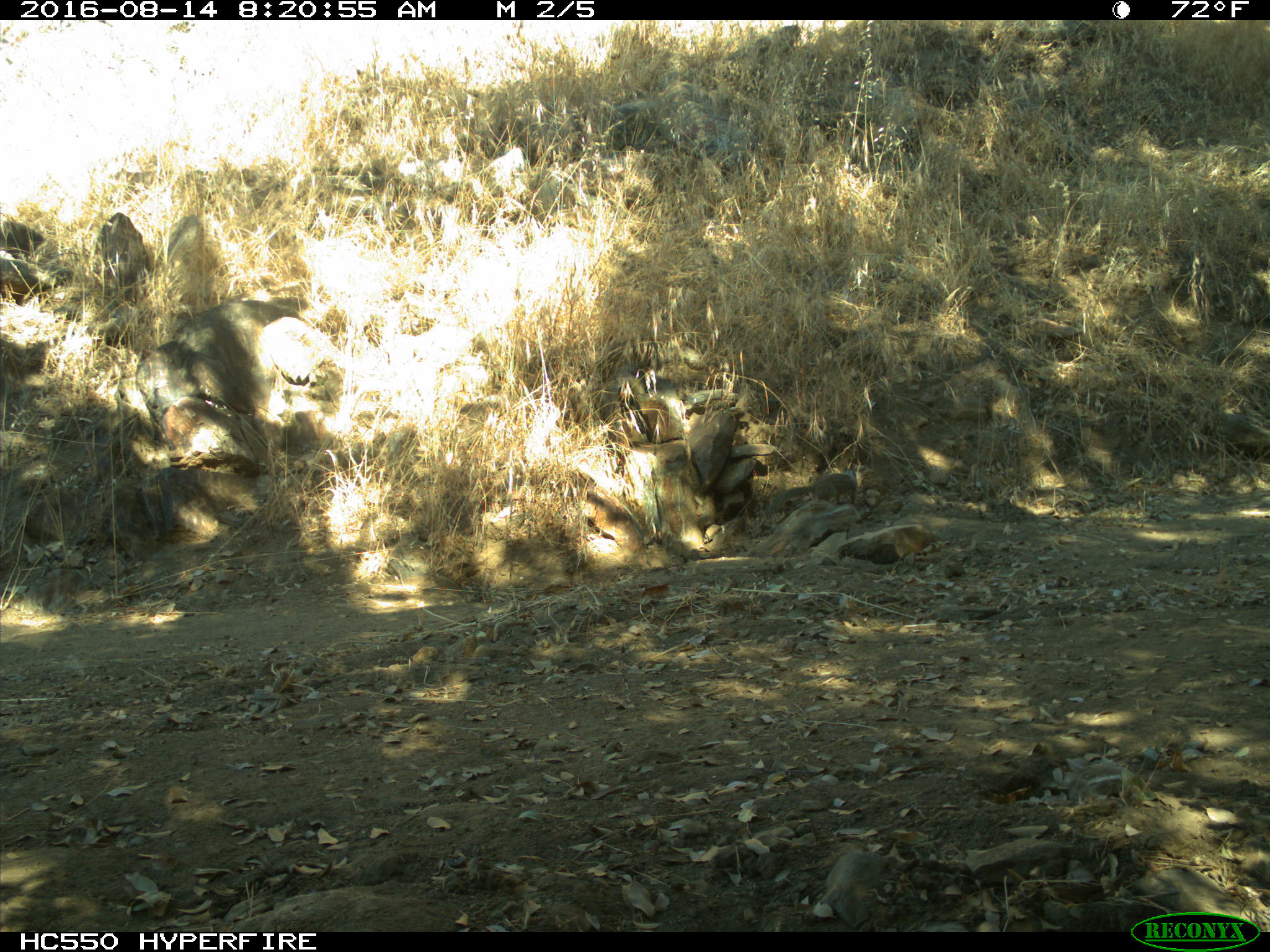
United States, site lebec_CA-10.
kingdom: Animalia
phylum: Chordata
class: Mammalia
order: Rodentia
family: Sciuridae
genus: Otospermophilus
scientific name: Otospermophilus beecheyi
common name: california ground squirrel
Otospermophilus beecheyi (california ground squirrel).